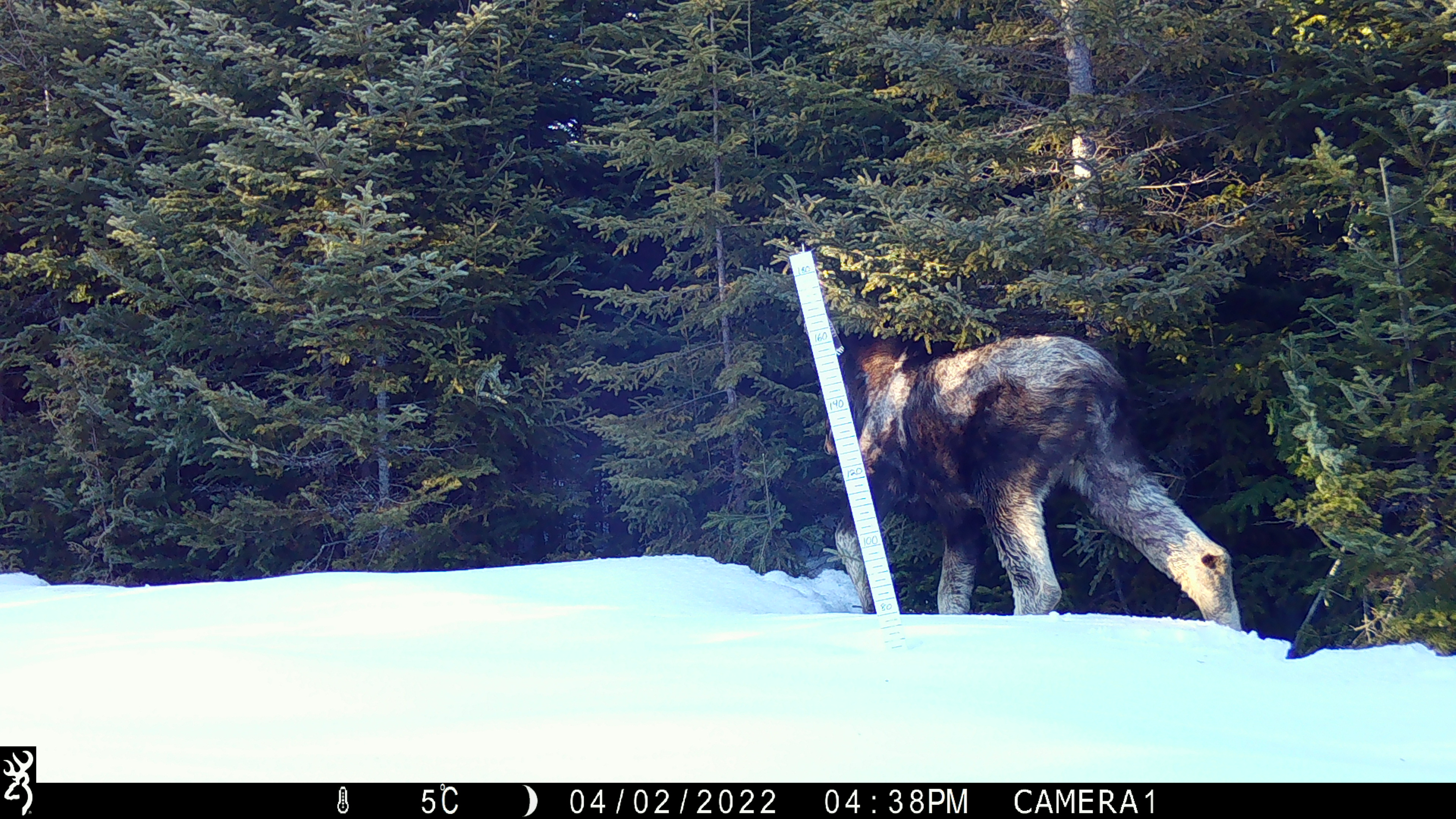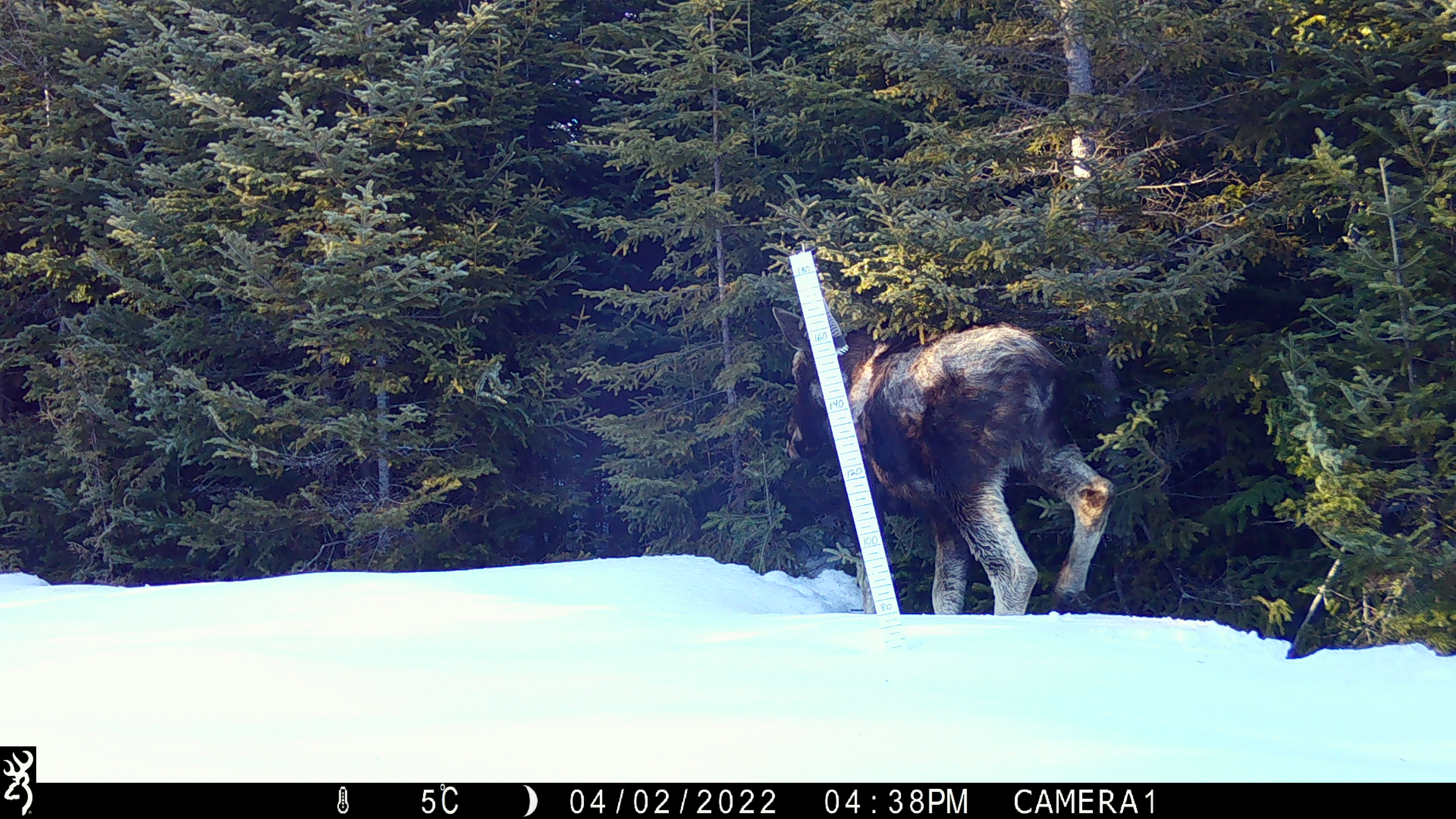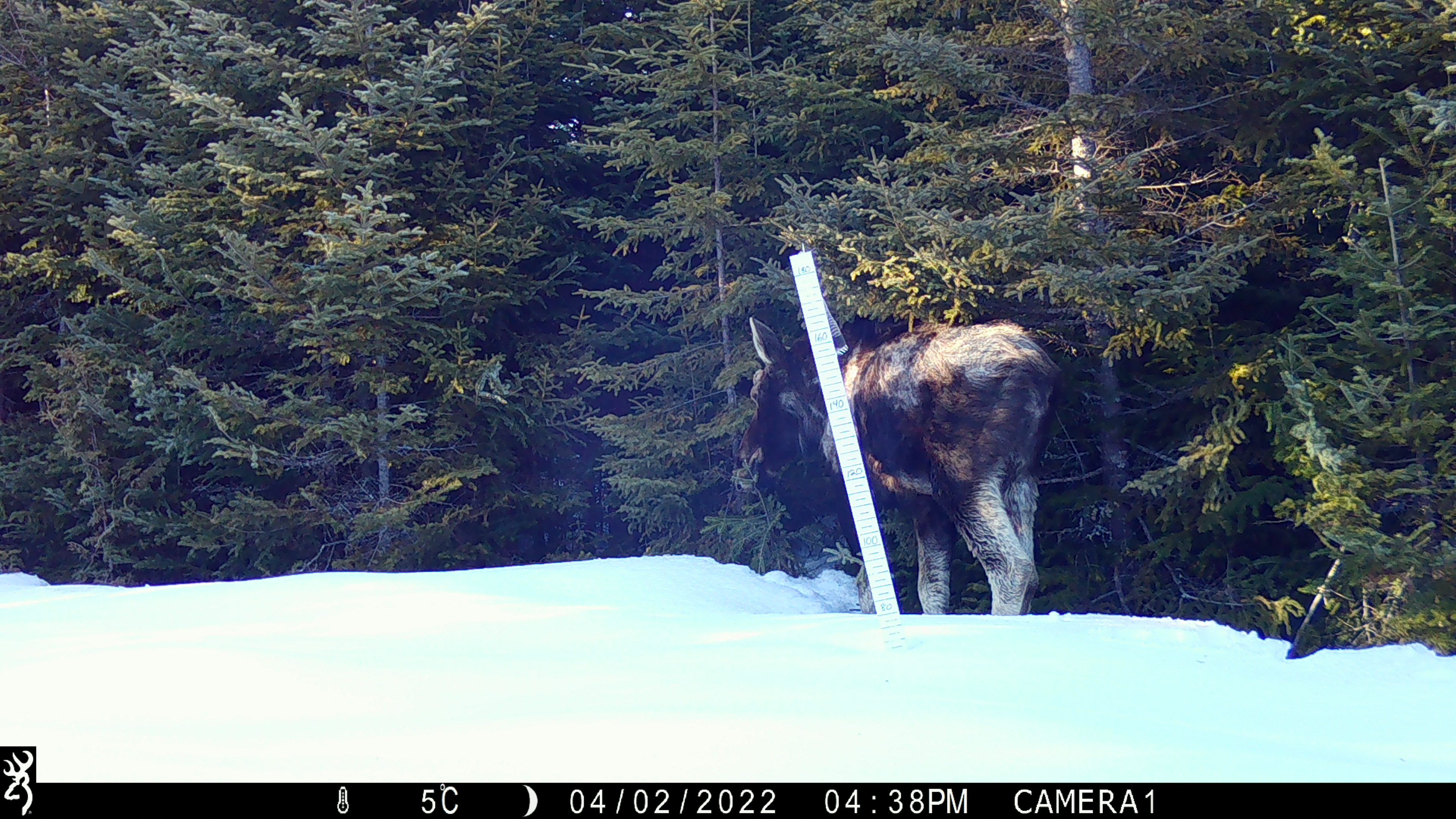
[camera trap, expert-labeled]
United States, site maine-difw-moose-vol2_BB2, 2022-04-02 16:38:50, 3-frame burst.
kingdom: Animalia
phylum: Chordata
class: Mammalia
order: Artiodactyla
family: Cervidae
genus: Alces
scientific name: Alces alces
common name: moose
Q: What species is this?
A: Moose (Alces alces).